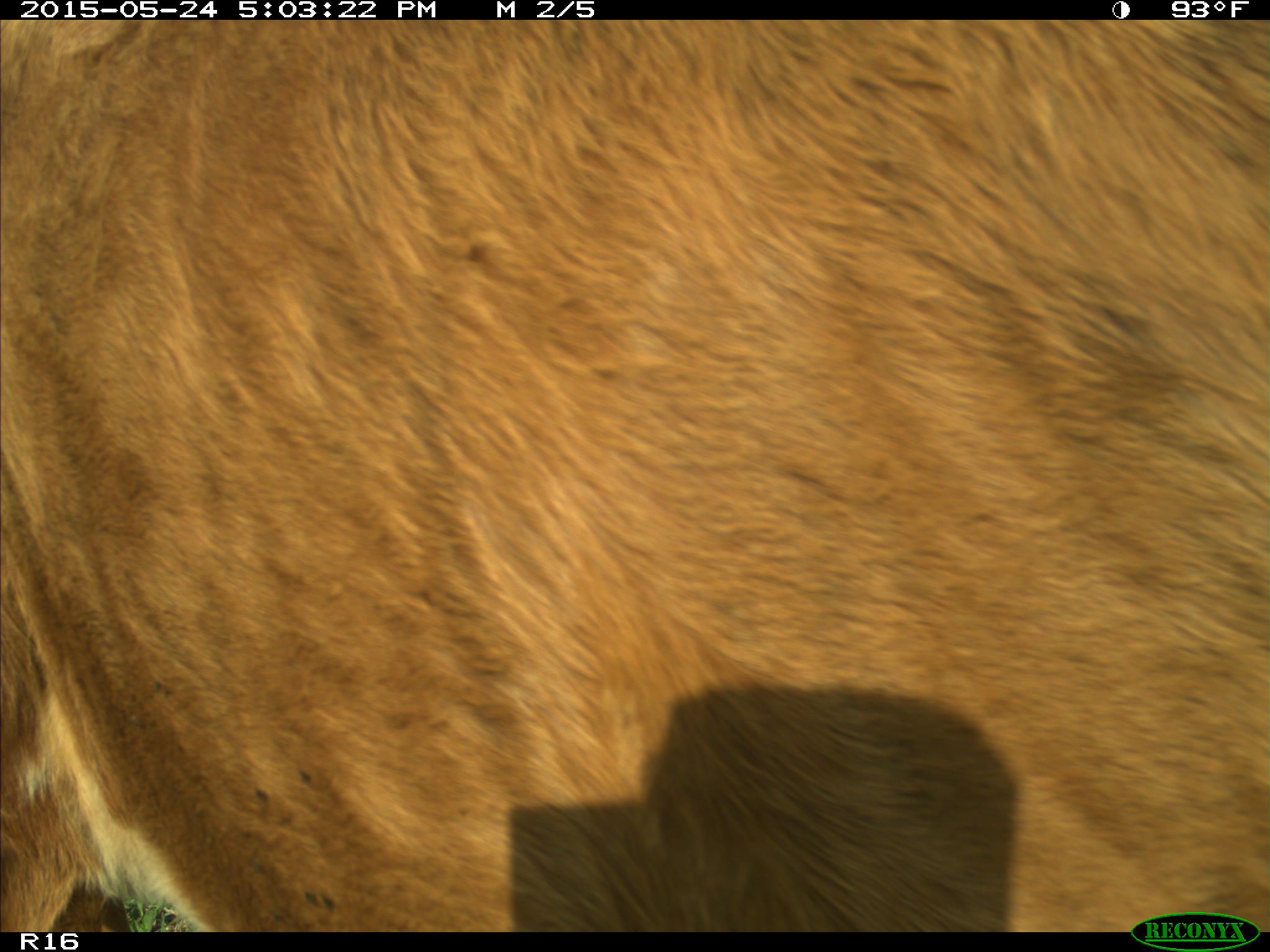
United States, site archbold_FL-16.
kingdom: Animalia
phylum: Chordata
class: Mammalia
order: Artiodactyla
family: Bovidae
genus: Bos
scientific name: Bos taurus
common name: domestic cow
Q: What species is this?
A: Bos taurus (domestic cow).